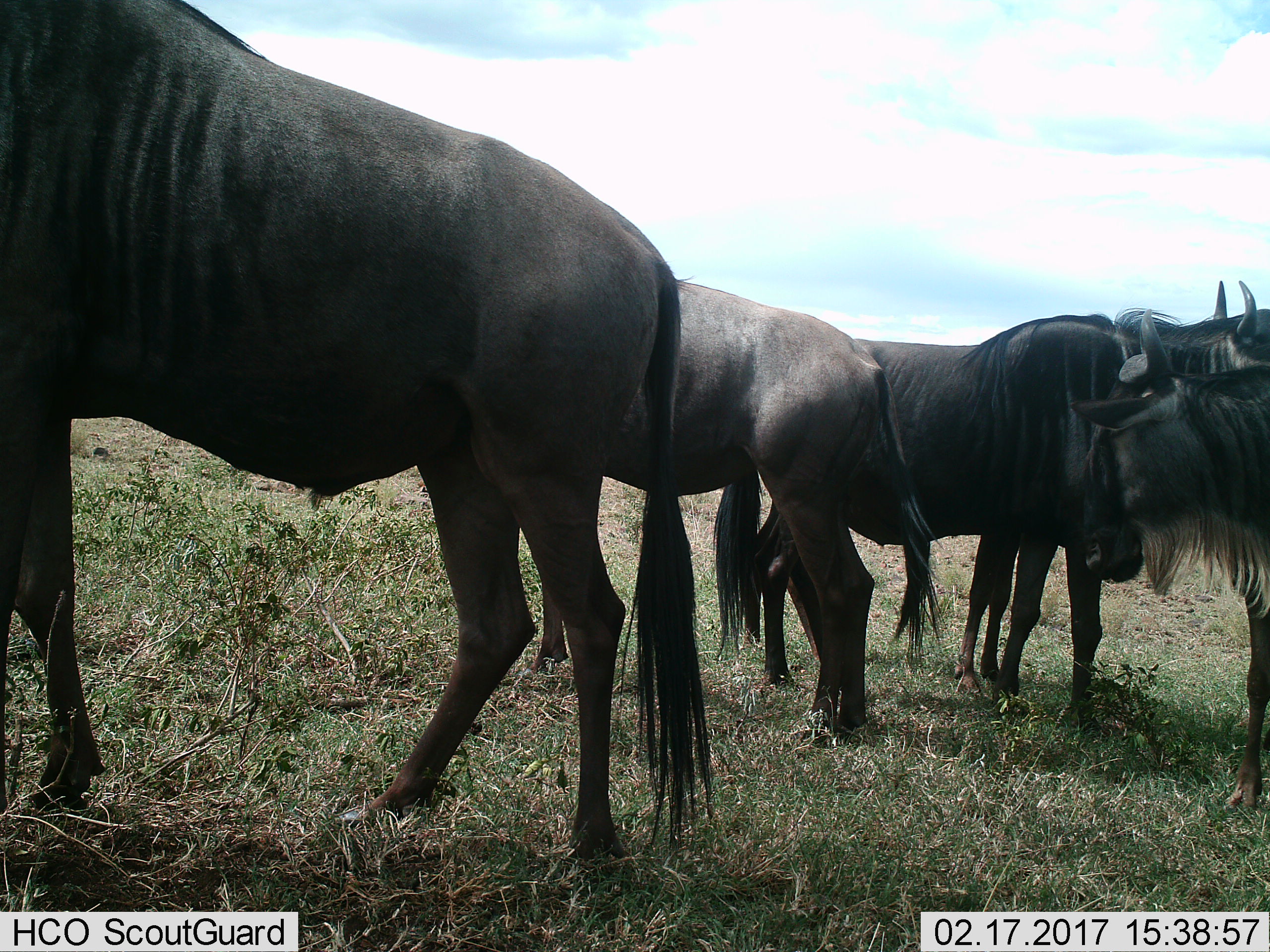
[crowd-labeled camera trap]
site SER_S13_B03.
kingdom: Animalia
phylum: Chordata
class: Mammalia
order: Artiodactyla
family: Bovidae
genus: Connochaetes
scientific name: Connochaetes taurinus taurinus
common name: blue wildebeest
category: wildebeestblue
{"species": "wildebeestblue (blue wildebeest) (Connochaetes taurinus taurinus)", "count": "5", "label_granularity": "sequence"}